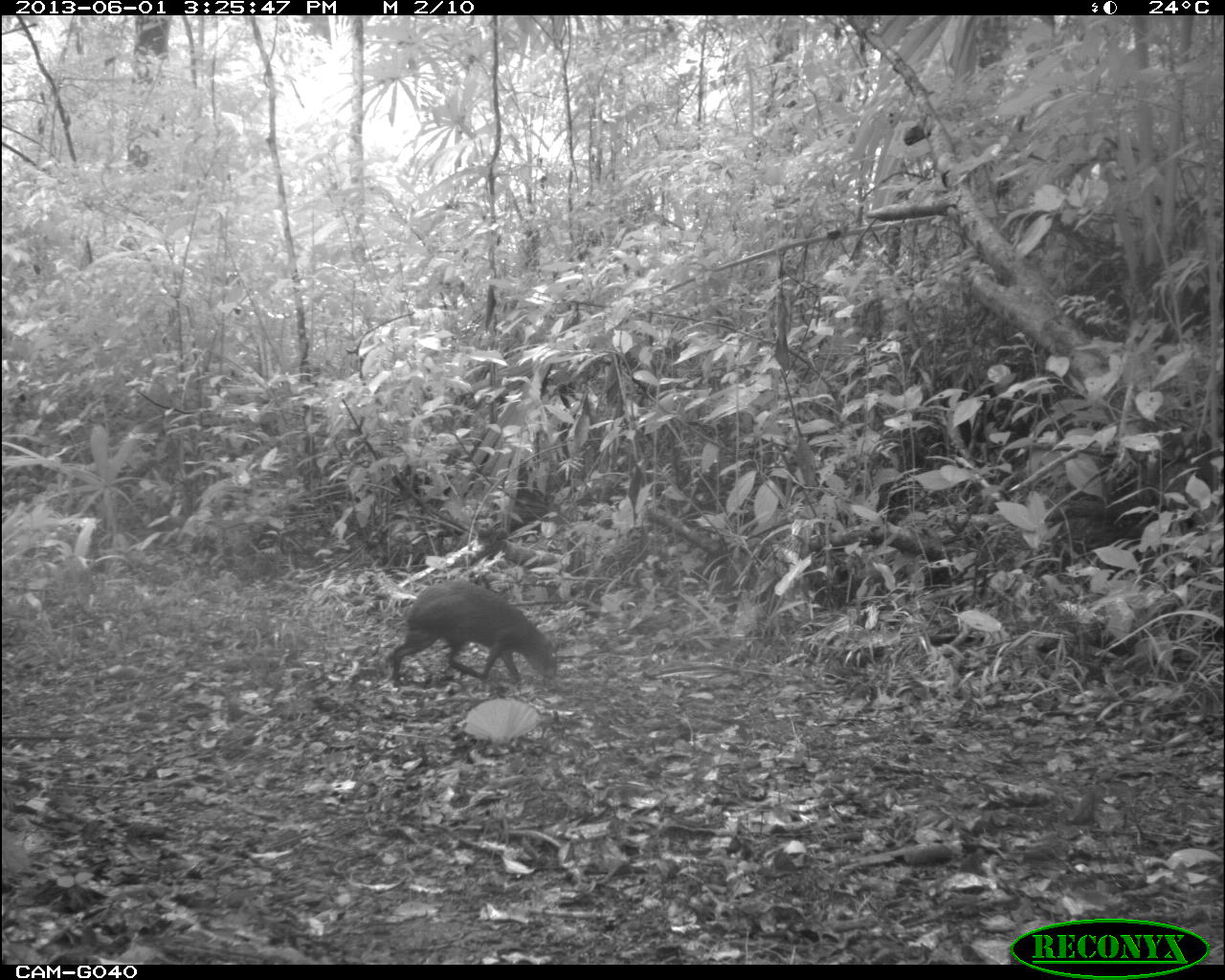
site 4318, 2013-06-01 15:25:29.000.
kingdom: Animalia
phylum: Chordata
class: Mammalia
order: Rodentia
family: Dasyproctidae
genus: Dasyprocta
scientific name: Dasyprocta punctata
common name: central american agouti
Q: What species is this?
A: Dasyprocta punctata (central american agouti).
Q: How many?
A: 1.